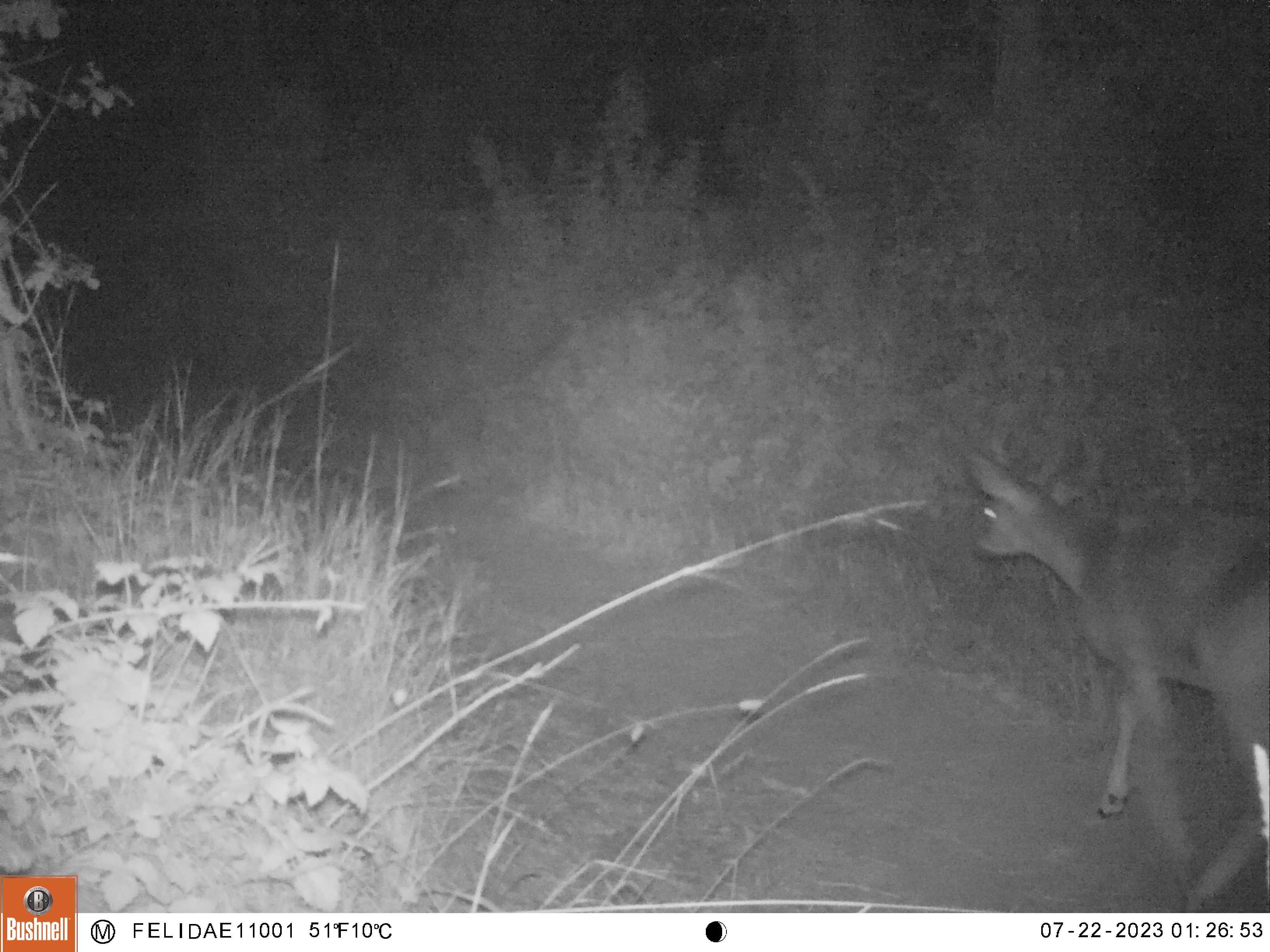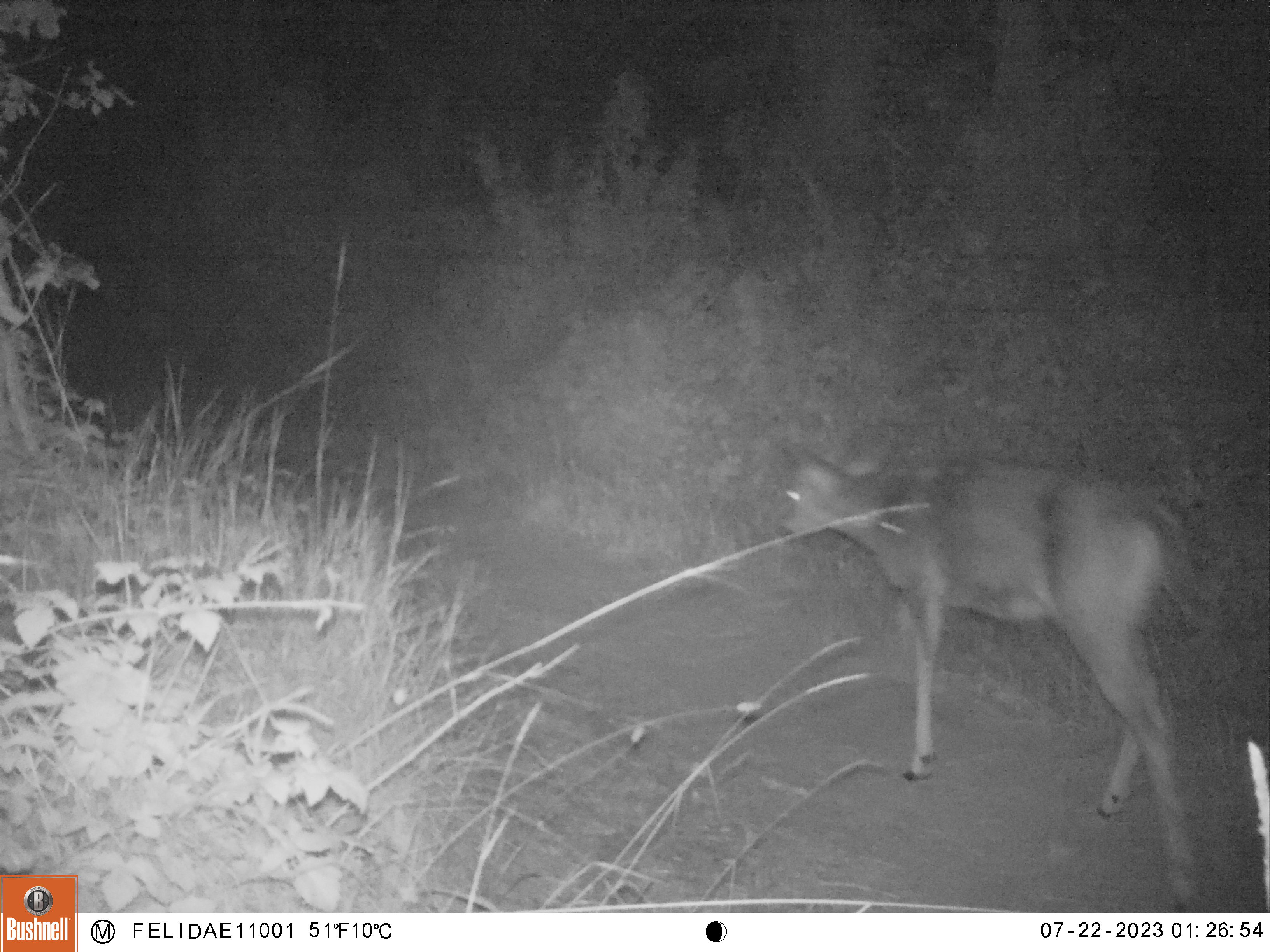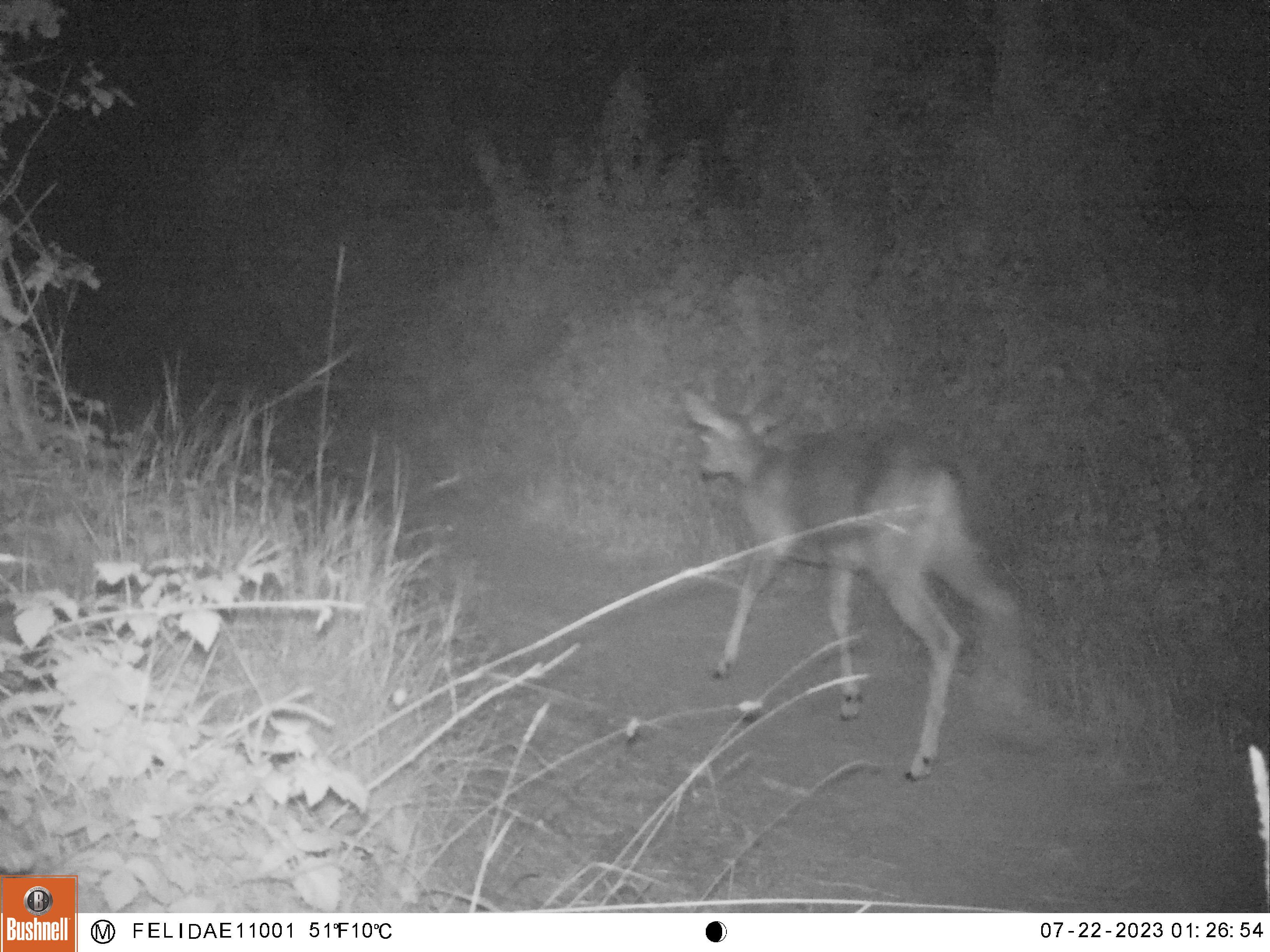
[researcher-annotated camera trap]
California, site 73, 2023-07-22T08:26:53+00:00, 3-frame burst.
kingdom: Animalia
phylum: Chordata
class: Mammalia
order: Artiodactyla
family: Cervidae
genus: Odocoileus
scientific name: Odocoileus hemionus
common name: mule deer